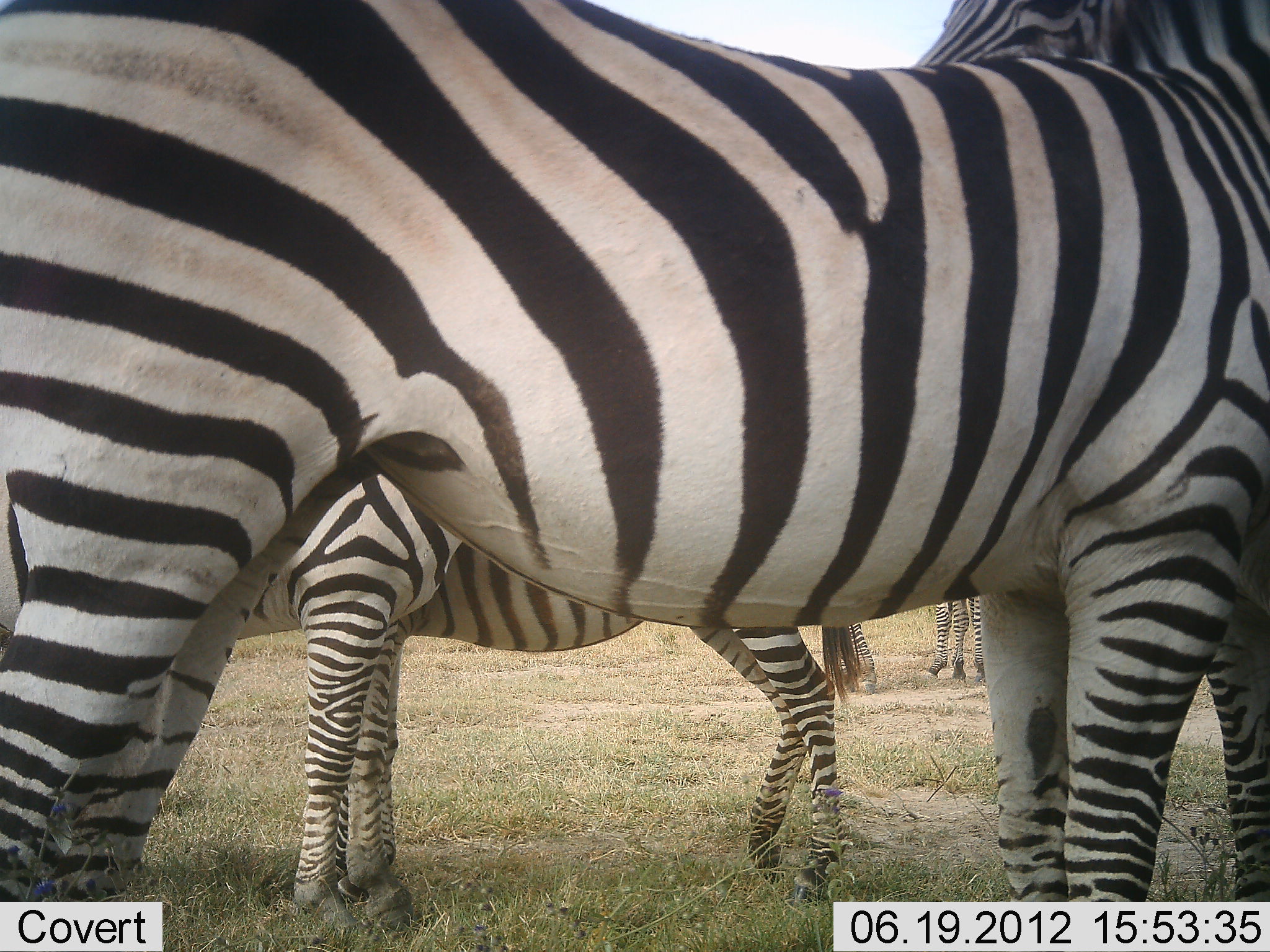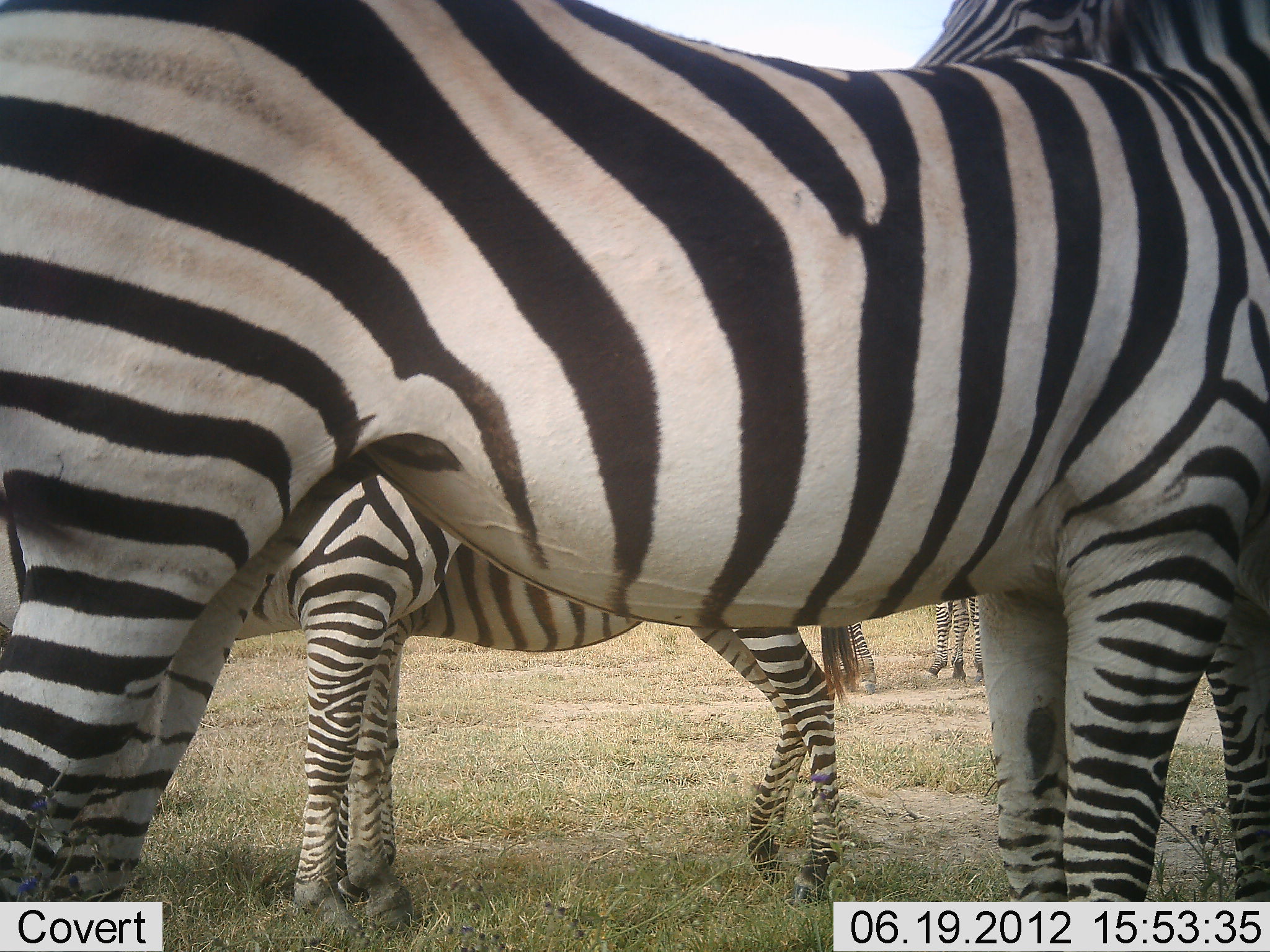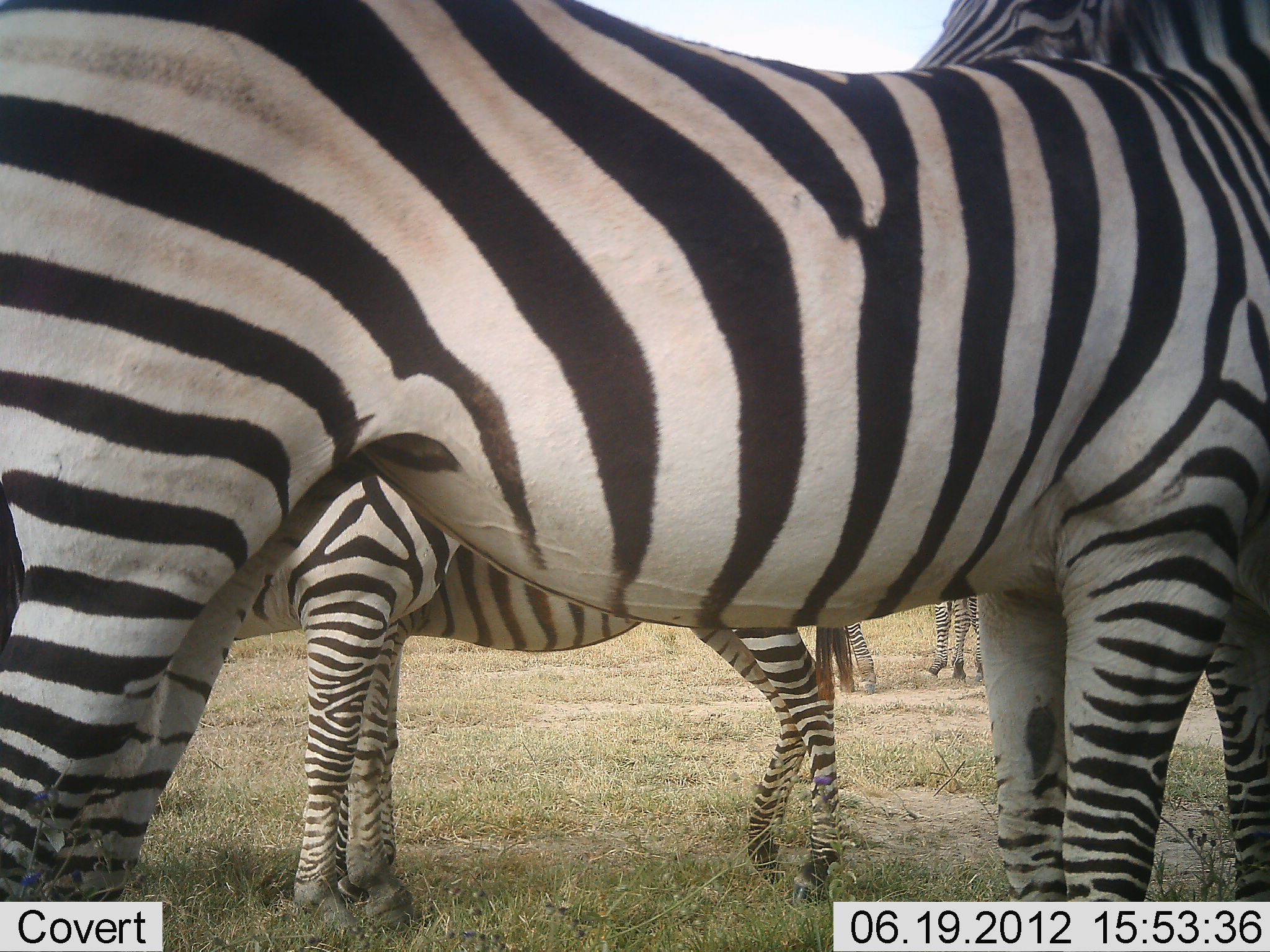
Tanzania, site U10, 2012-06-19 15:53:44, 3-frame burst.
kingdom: Animalia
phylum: Chordata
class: Mammalia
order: Perissodactyla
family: Equidae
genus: Equus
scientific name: Equus quagga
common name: plains zebra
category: zebra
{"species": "zebra (plains zebra) (Equus quagga)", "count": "4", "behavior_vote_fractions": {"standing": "80%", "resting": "20%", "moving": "10%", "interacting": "10%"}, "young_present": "0%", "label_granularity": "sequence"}